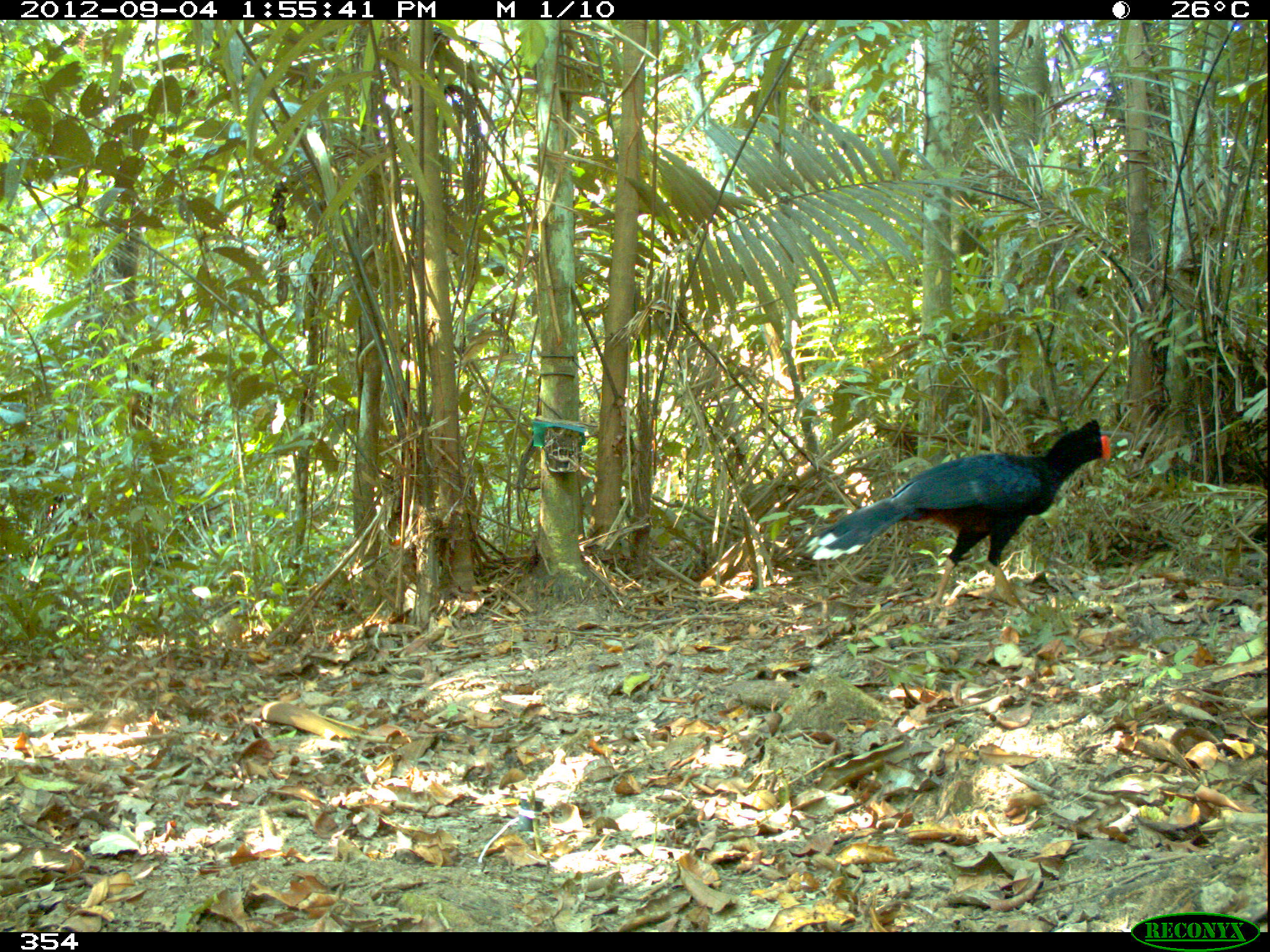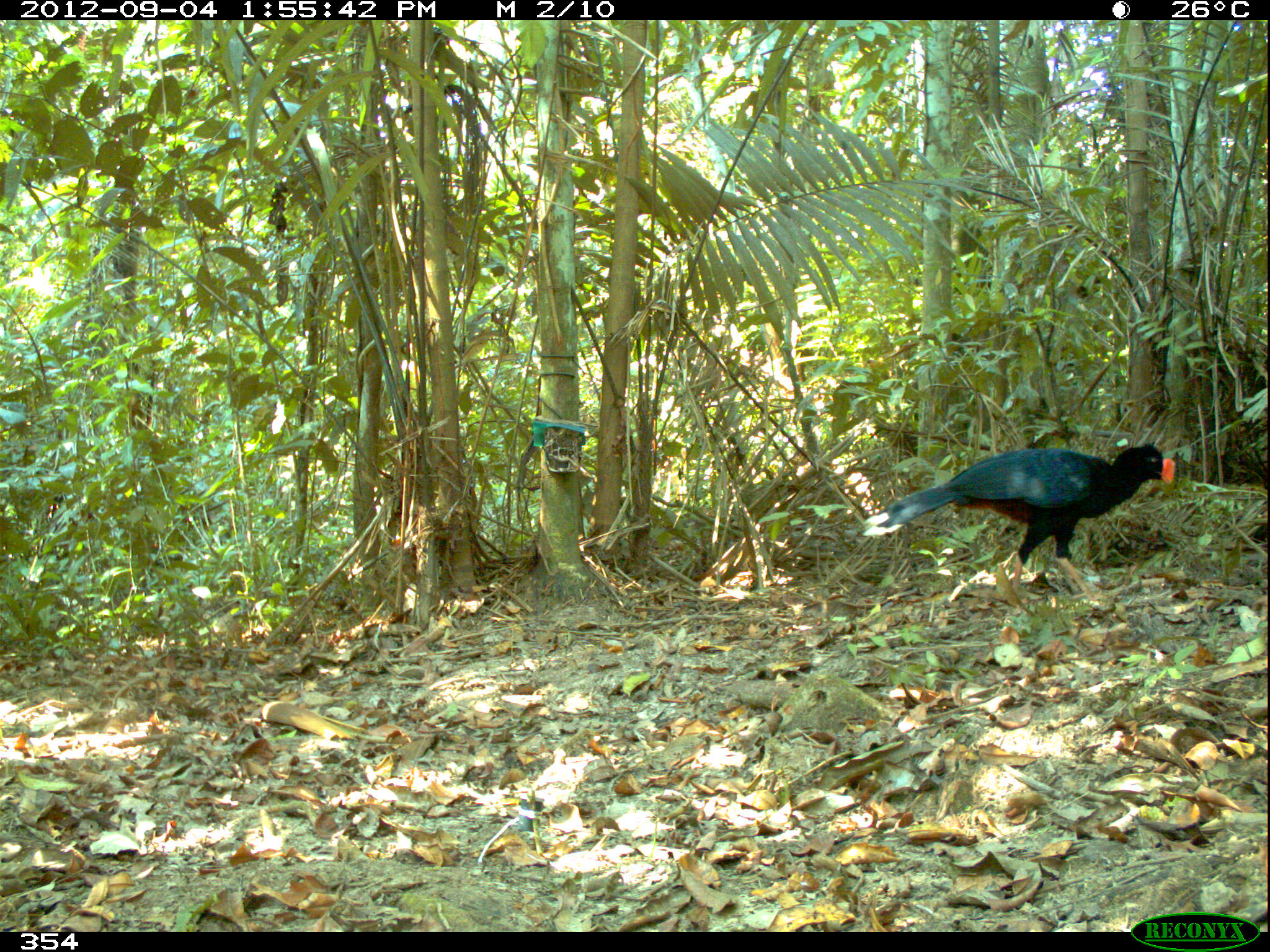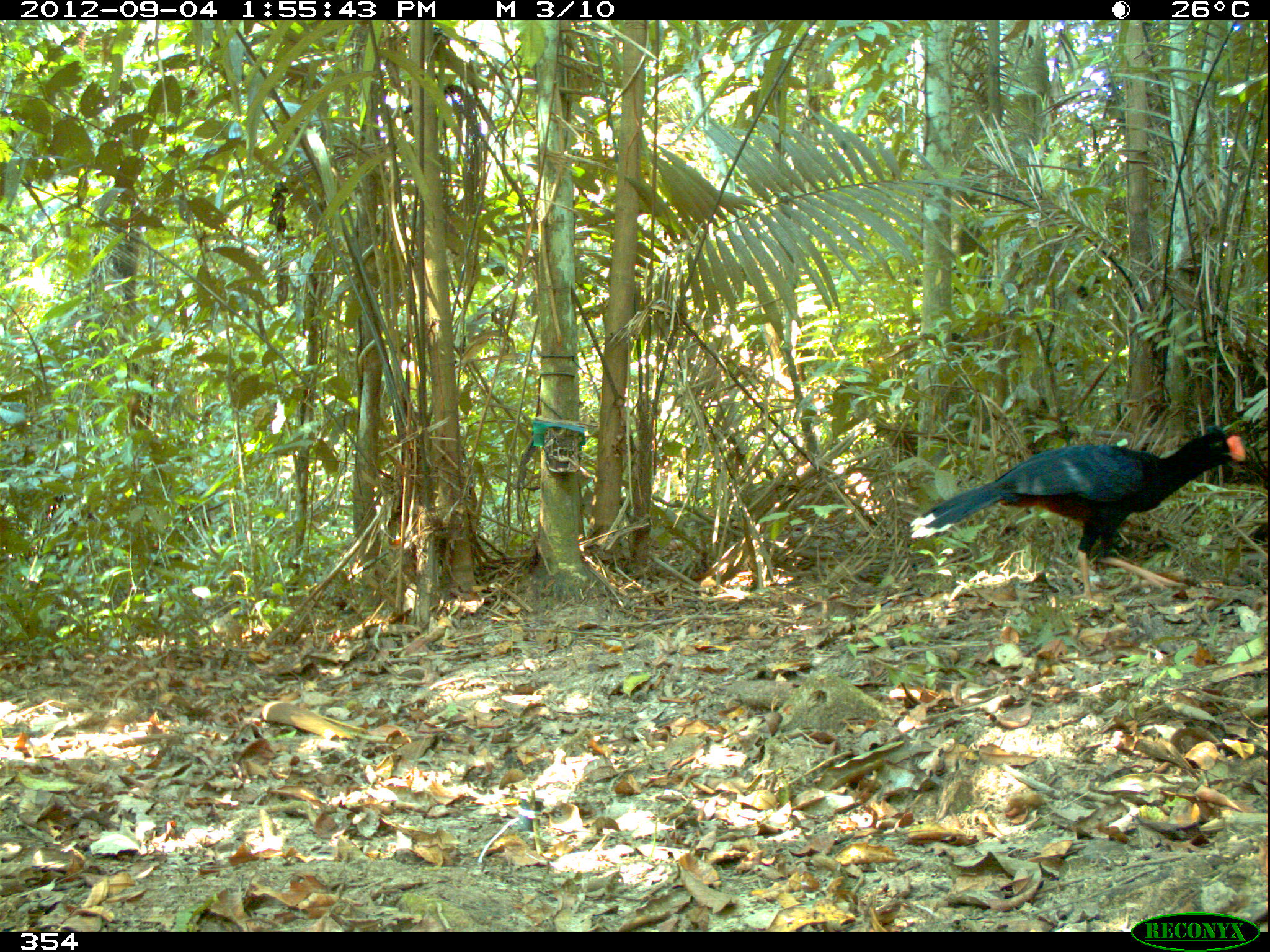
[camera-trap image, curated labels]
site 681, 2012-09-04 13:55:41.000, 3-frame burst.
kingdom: Animalia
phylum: Chordata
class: Aves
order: Galliformes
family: Cracidae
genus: Mitu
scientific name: Mitu tuberosum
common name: razor-billed curassow